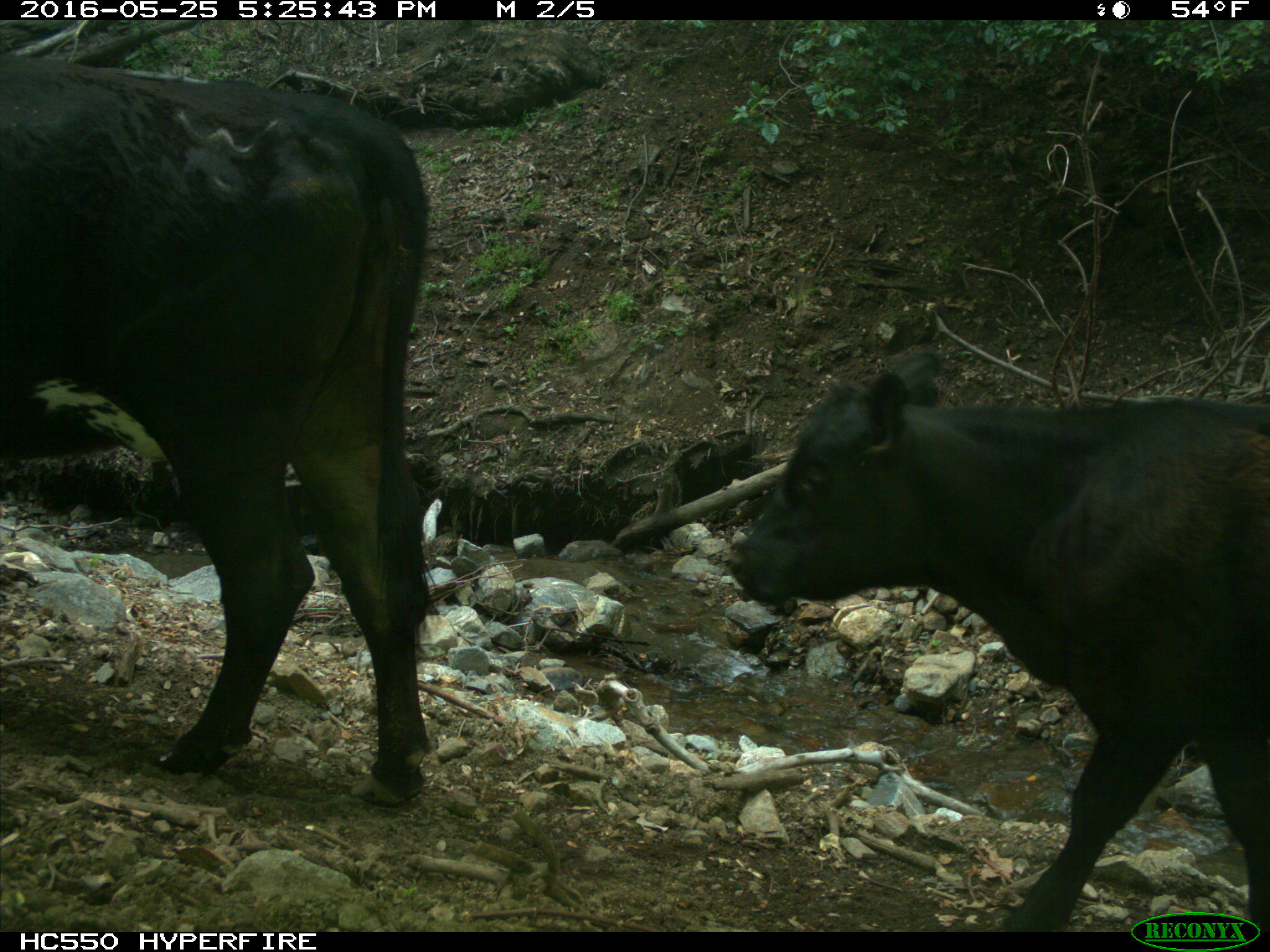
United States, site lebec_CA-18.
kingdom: Animalia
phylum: Chordata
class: Mammalia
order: Artiodactyla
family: Bovidae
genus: Bos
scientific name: Bos taurus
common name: domestic cow